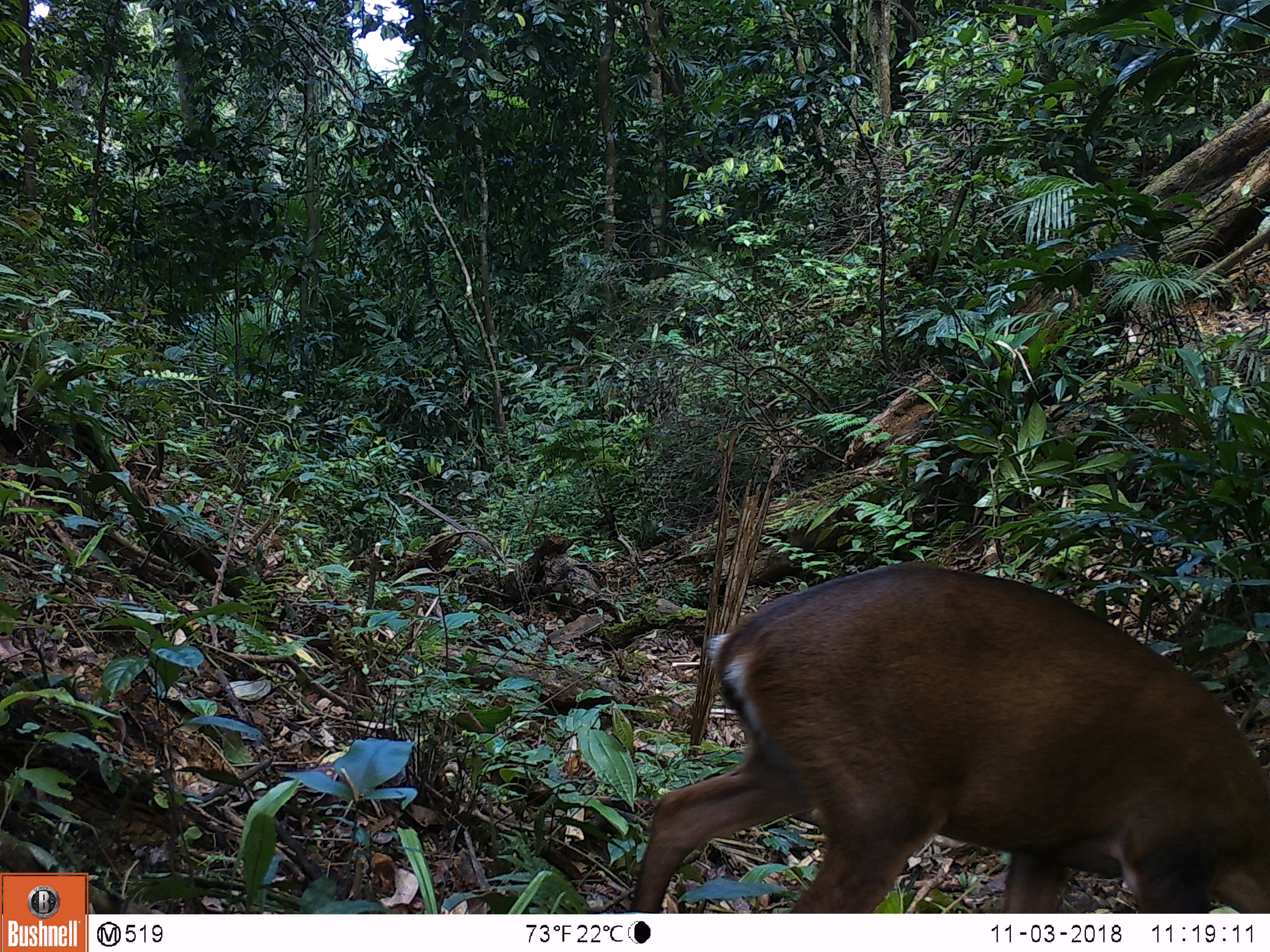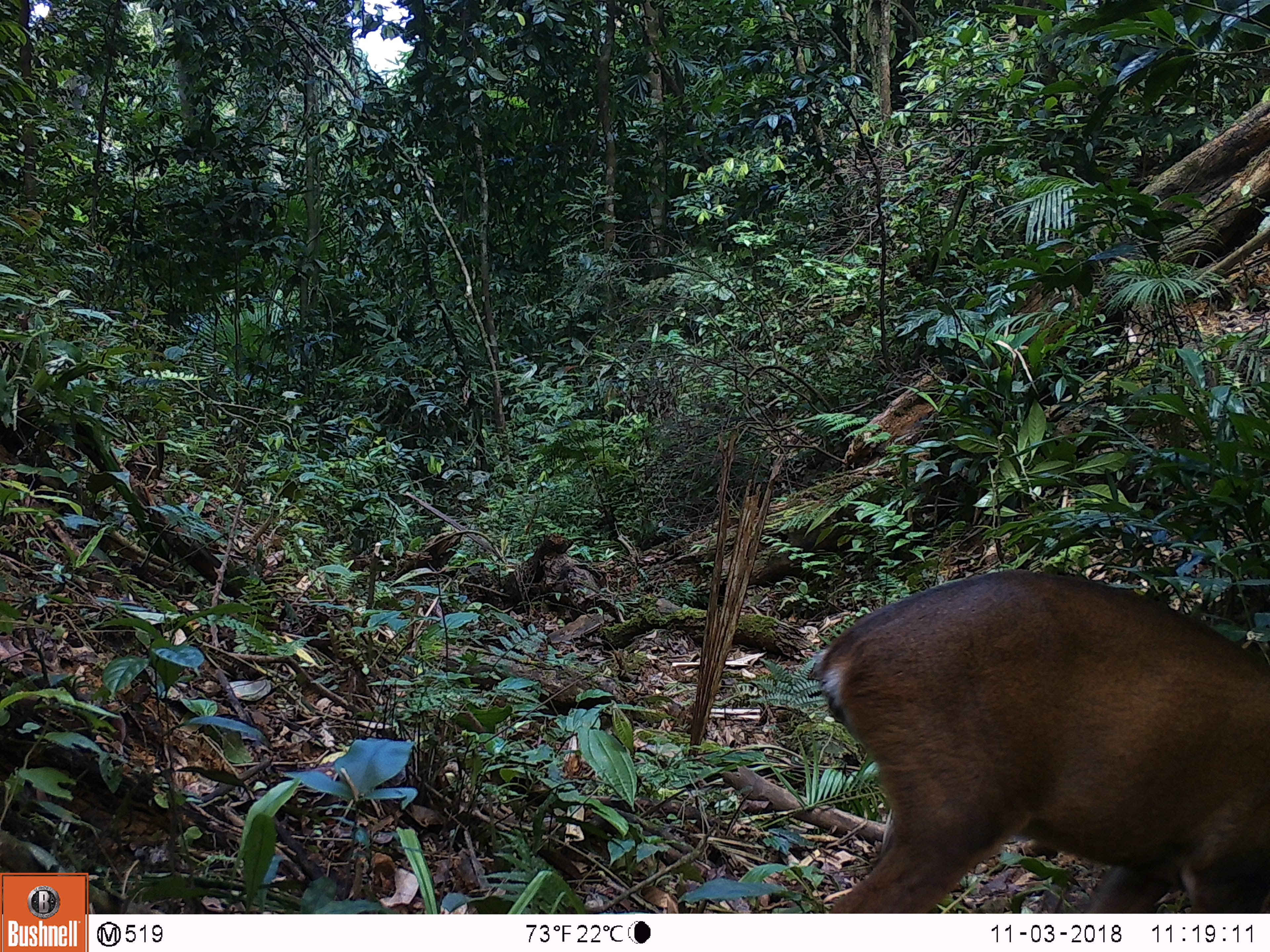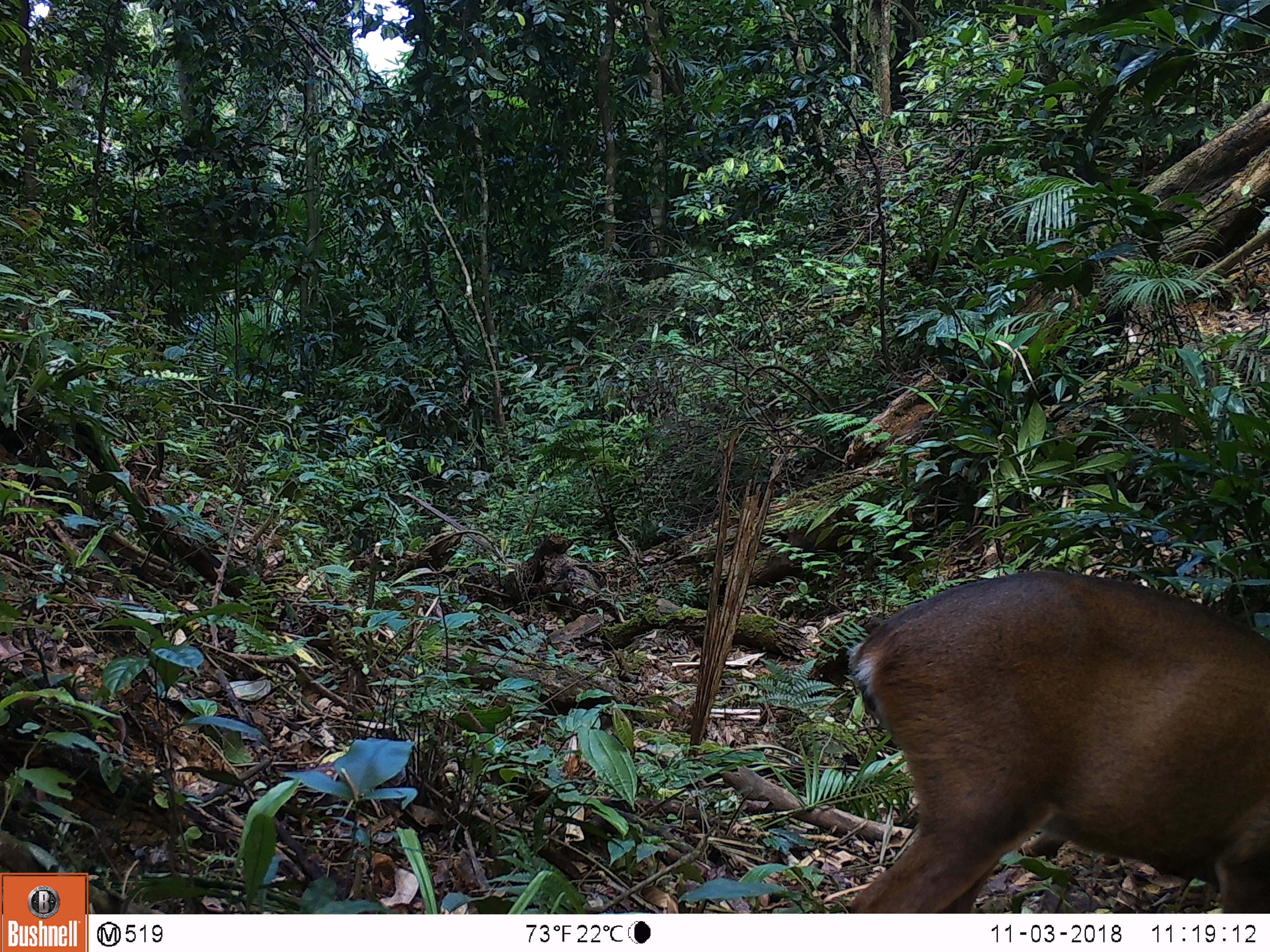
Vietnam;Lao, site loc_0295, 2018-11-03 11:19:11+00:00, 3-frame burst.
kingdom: Animalia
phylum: Chordata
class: Mammalia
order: Artiodactyla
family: Cervidae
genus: Muntiacus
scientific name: Muntiacus vuquangensis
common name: large-antlered muntjac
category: large antlered muntjac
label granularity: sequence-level